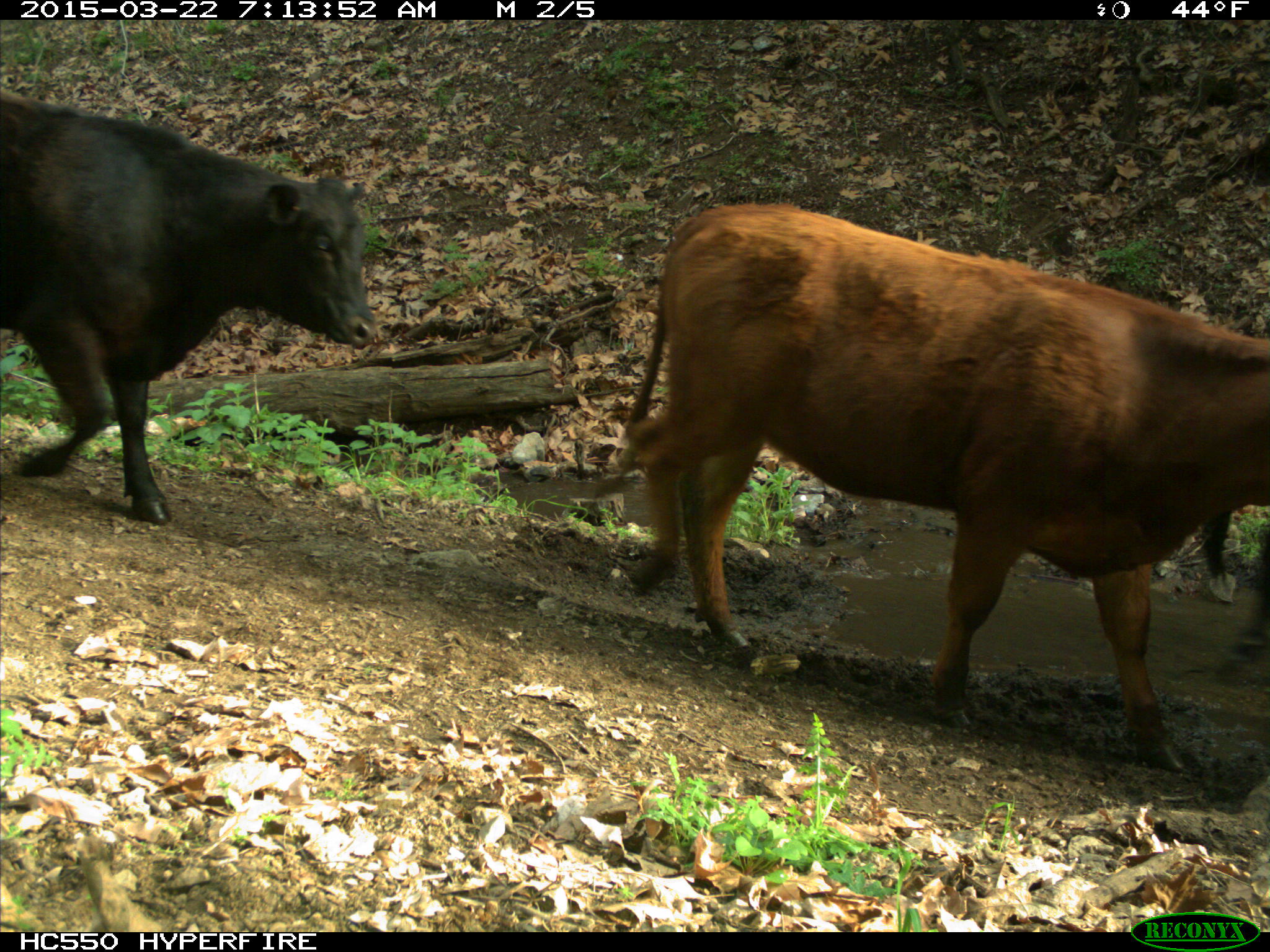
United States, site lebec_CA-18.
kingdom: Animalia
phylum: Chordata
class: Mammalia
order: Artiodactyla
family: Bovidae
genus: Bos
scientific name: Bos taurus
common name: domestic cow